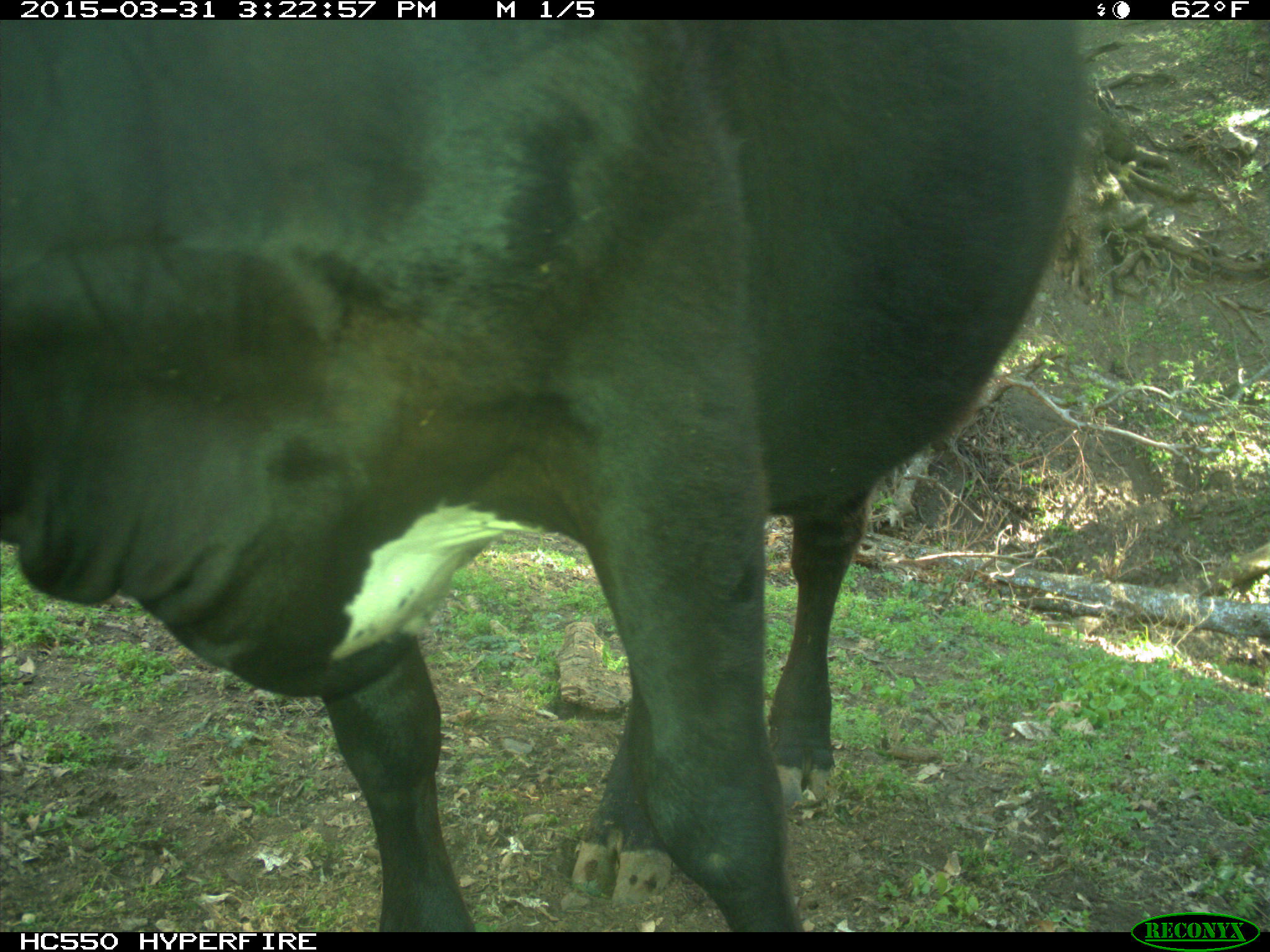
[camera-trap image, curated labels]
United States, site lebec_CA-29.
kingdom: Animalia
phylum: Chordata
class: Mammalia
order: Artiodactyla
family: Bovidae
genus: Bos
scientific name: Bos taurus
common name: domestic cow